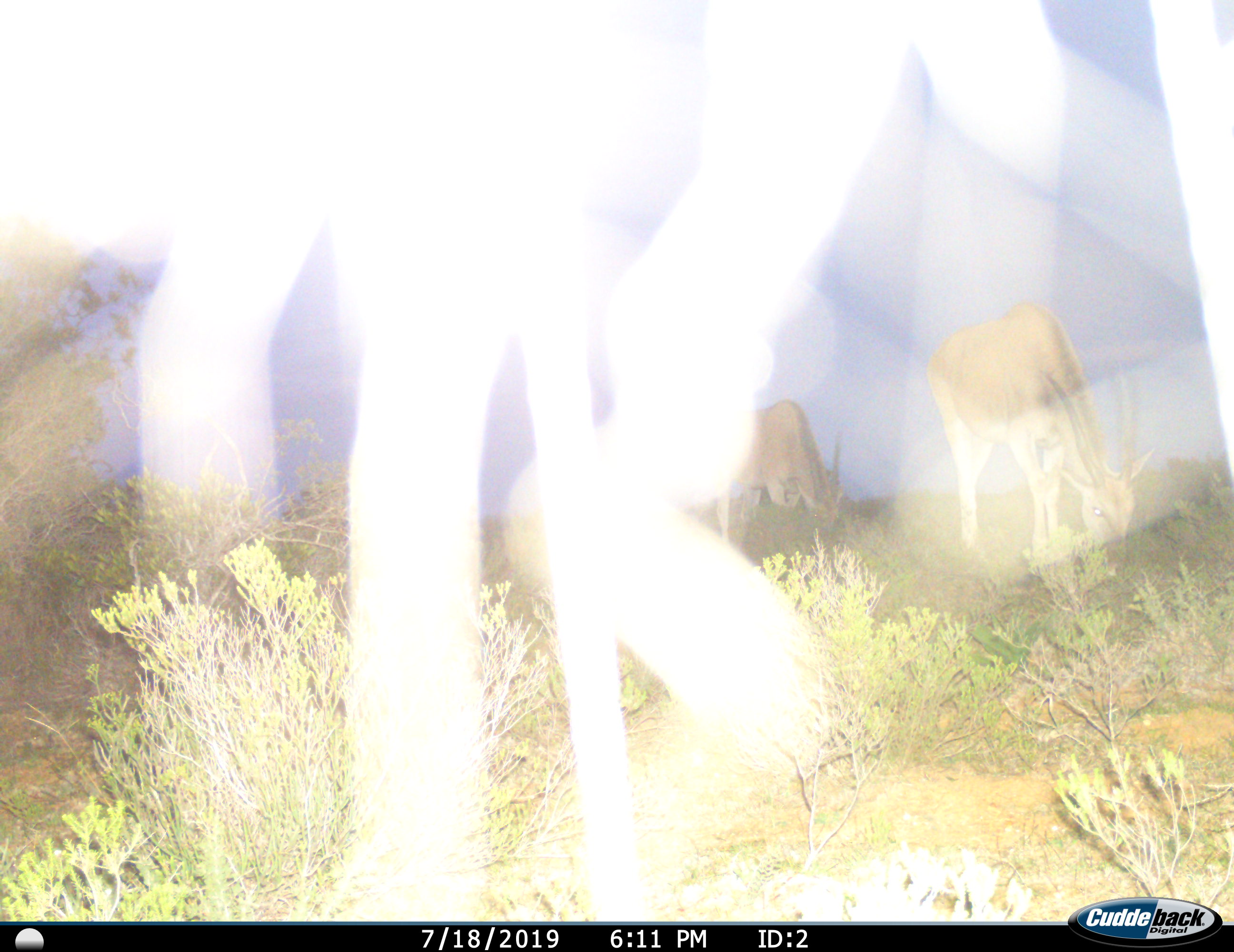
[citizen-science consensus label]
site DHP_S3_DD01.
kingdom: Animalia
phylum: Chordata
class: Mammalia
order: Artiodactyla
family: Bovidae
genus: Tragelaphus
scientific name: Tragelaphus oryx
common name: eland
Eland (Tragelaphus oryx), count 2. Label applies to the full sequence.